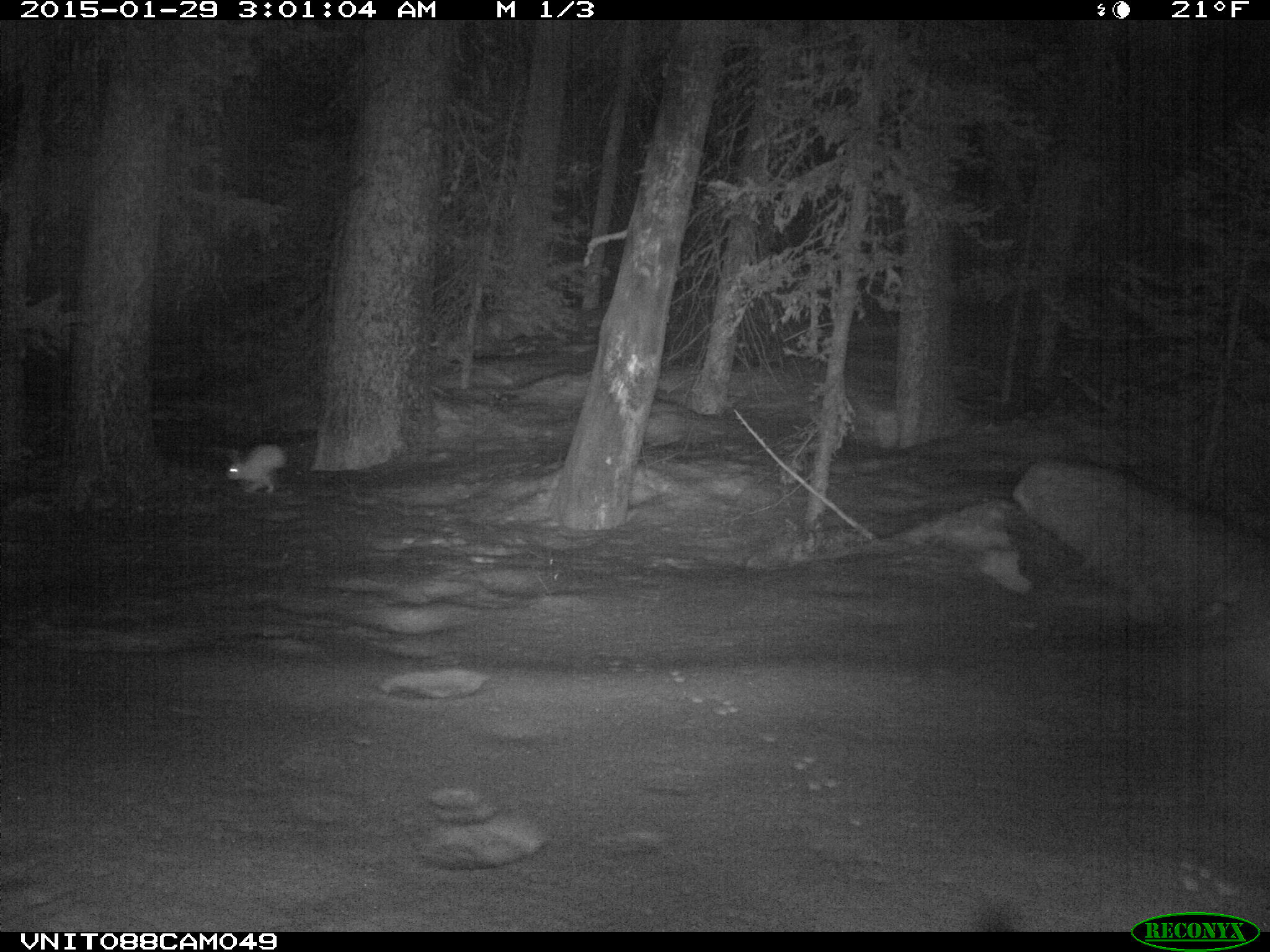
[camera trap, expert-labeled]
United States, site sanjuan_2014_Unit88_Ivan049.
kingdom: Animalia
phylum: Chordata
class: Mammalia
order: Lagomorpha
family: Leporidae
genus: Lepus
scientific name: Lepus americanus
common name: snowshoe hare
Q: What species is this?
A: Lepus americanus (snowshoe hare).